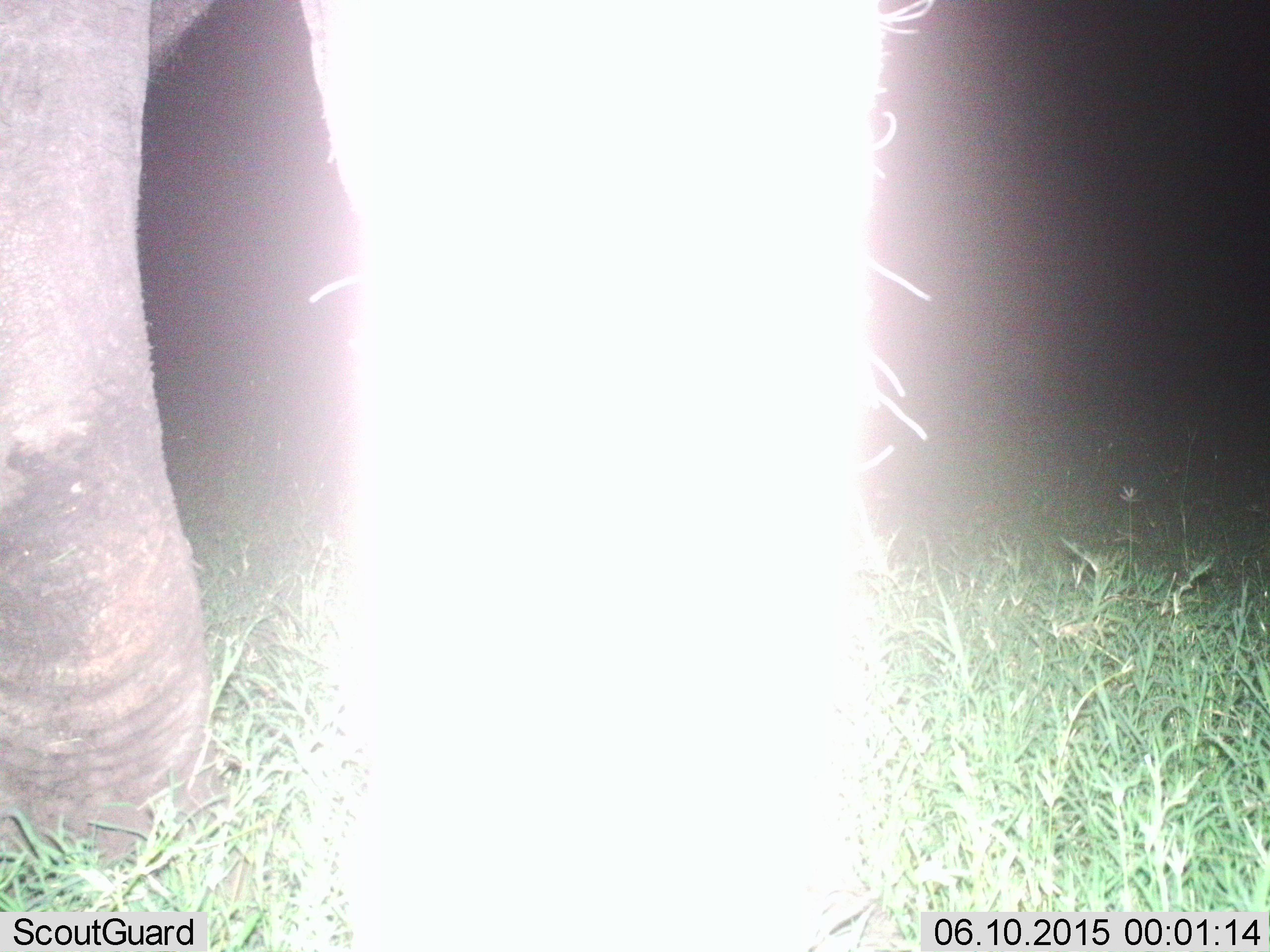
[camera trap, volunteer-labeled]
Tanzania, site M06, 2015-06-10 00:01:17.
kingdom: Animalia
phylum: Chordata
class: Mammalia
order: Proboscidea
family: Elephantidae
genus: Loxodonta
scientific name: Loxodonta africana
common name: african bush elephant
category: elephant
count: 1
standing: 90%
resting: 0%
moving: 10%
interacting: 0%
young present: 0%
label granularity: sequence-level